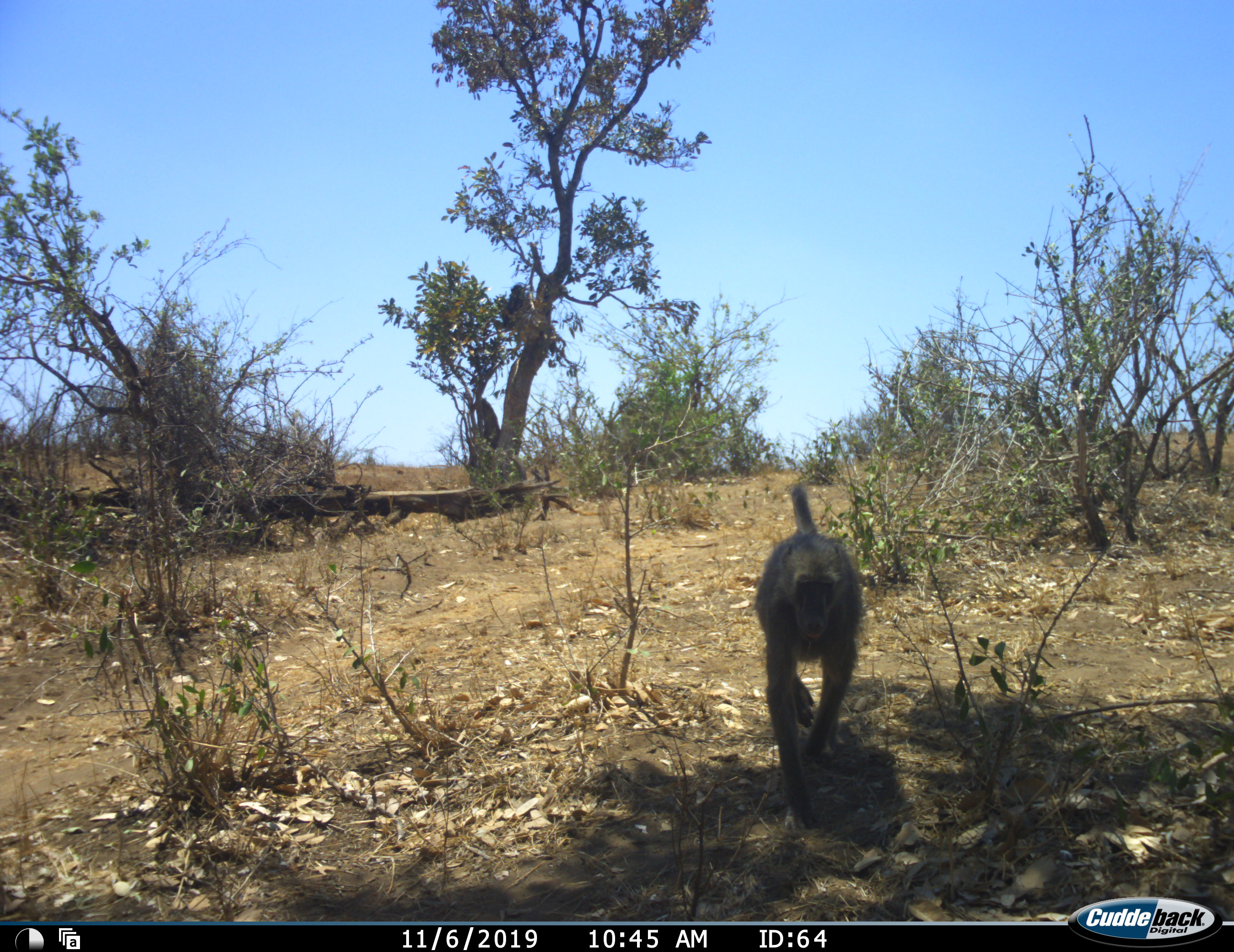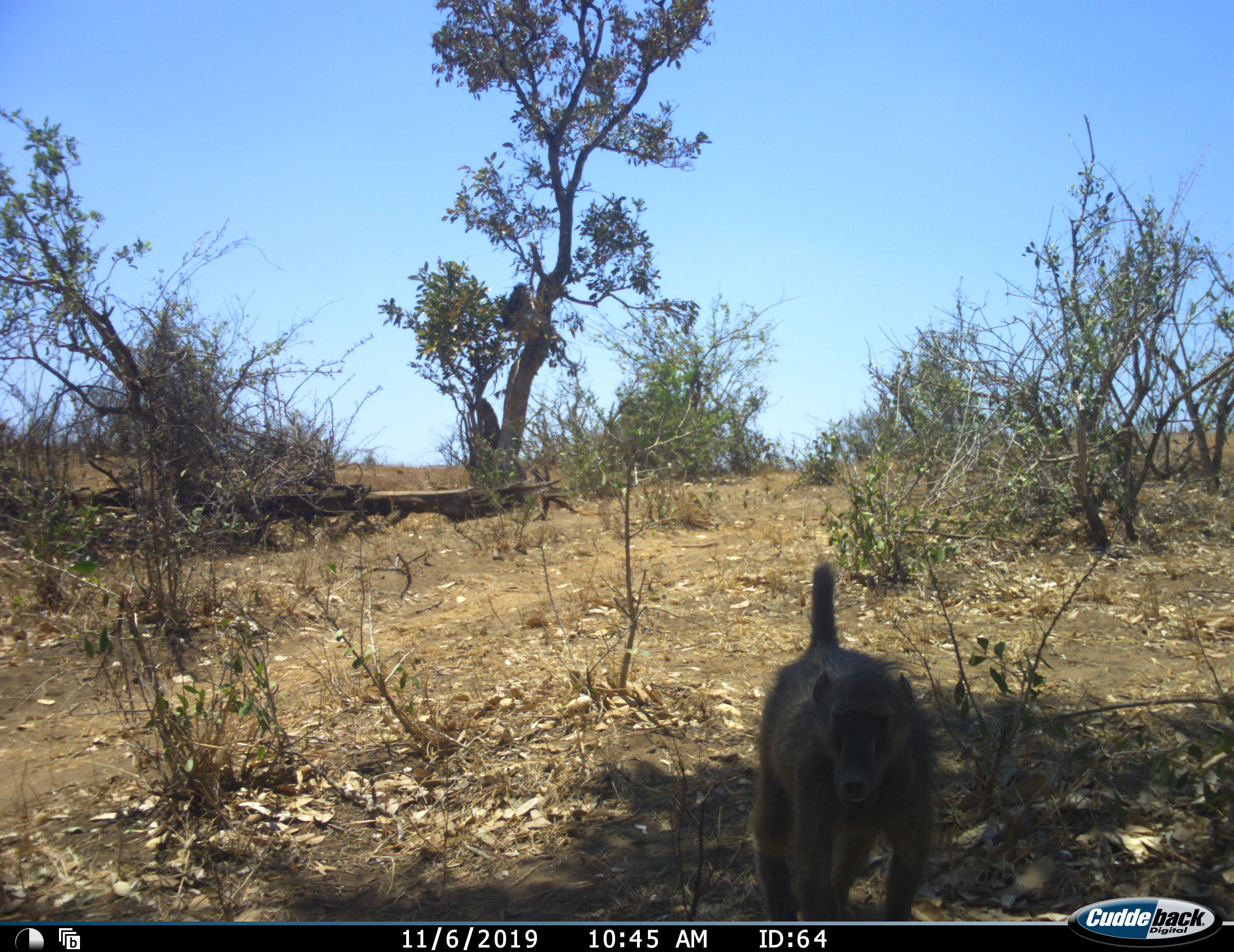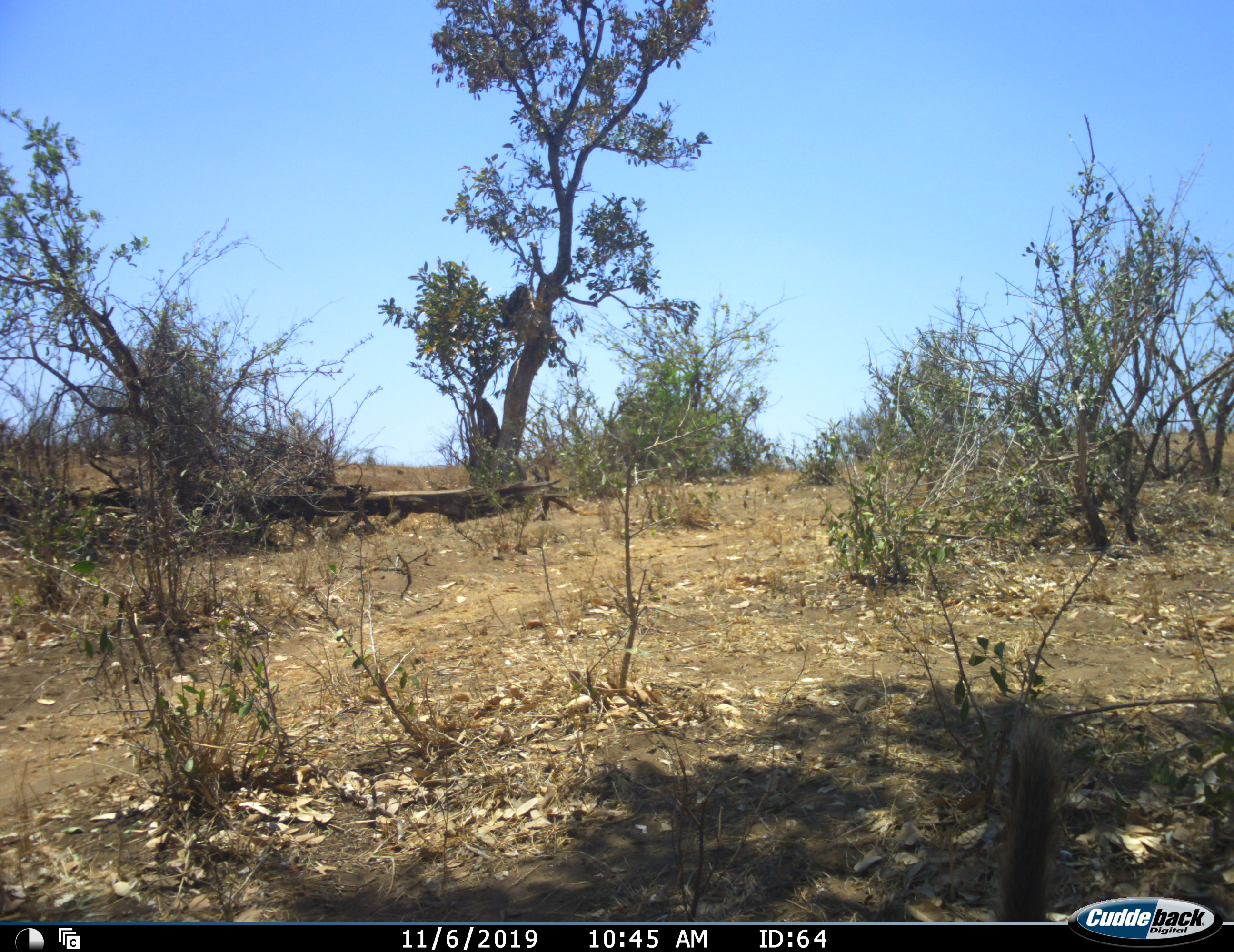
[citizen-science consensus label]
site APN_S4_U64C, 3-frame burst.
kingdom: Animalia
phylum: Chordata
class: Mammalia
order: Primates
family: Cercopithecidae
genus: Papio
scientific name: Papio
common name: baboon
Baboon (Papio), count 1. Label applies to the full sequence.